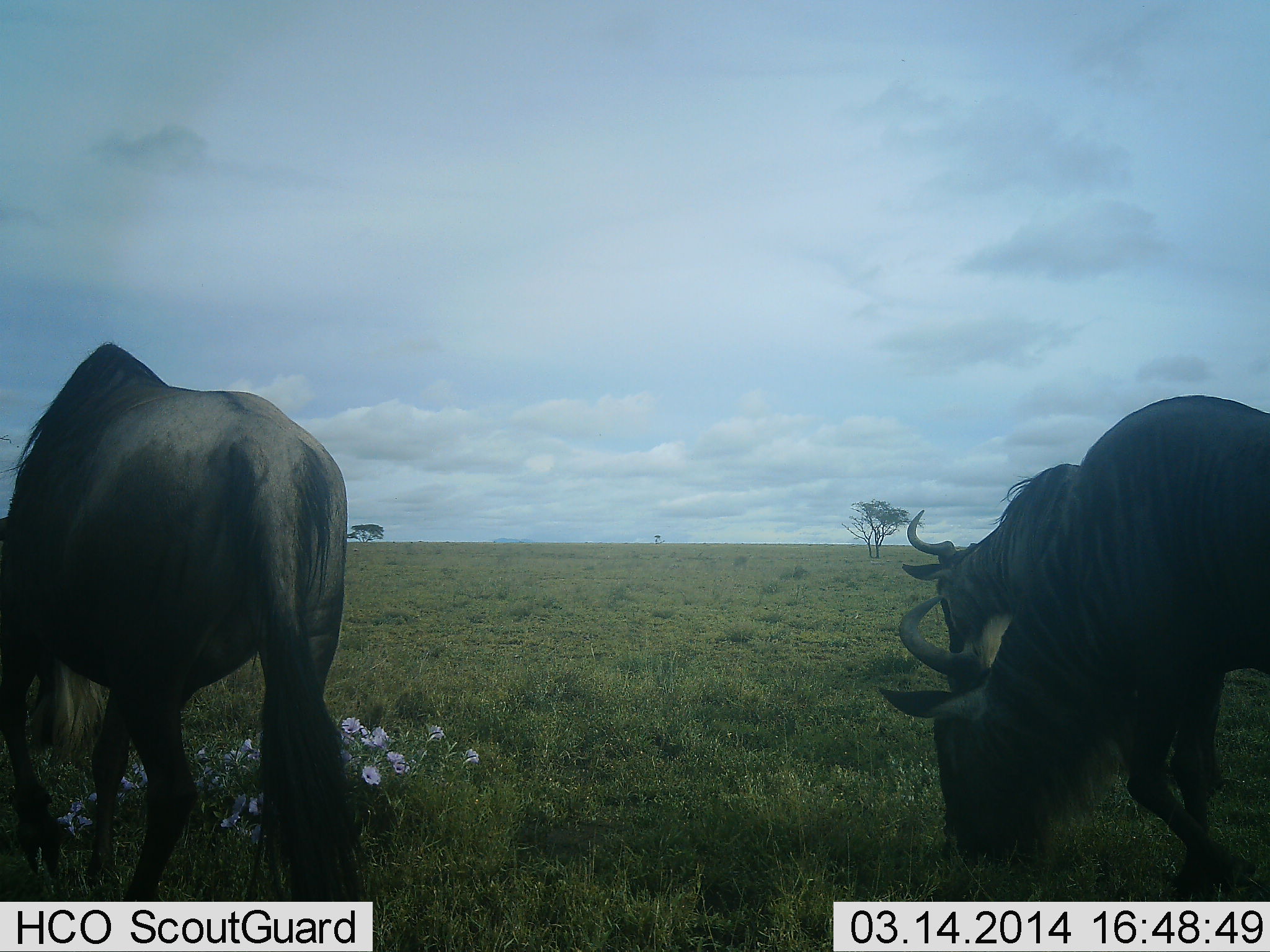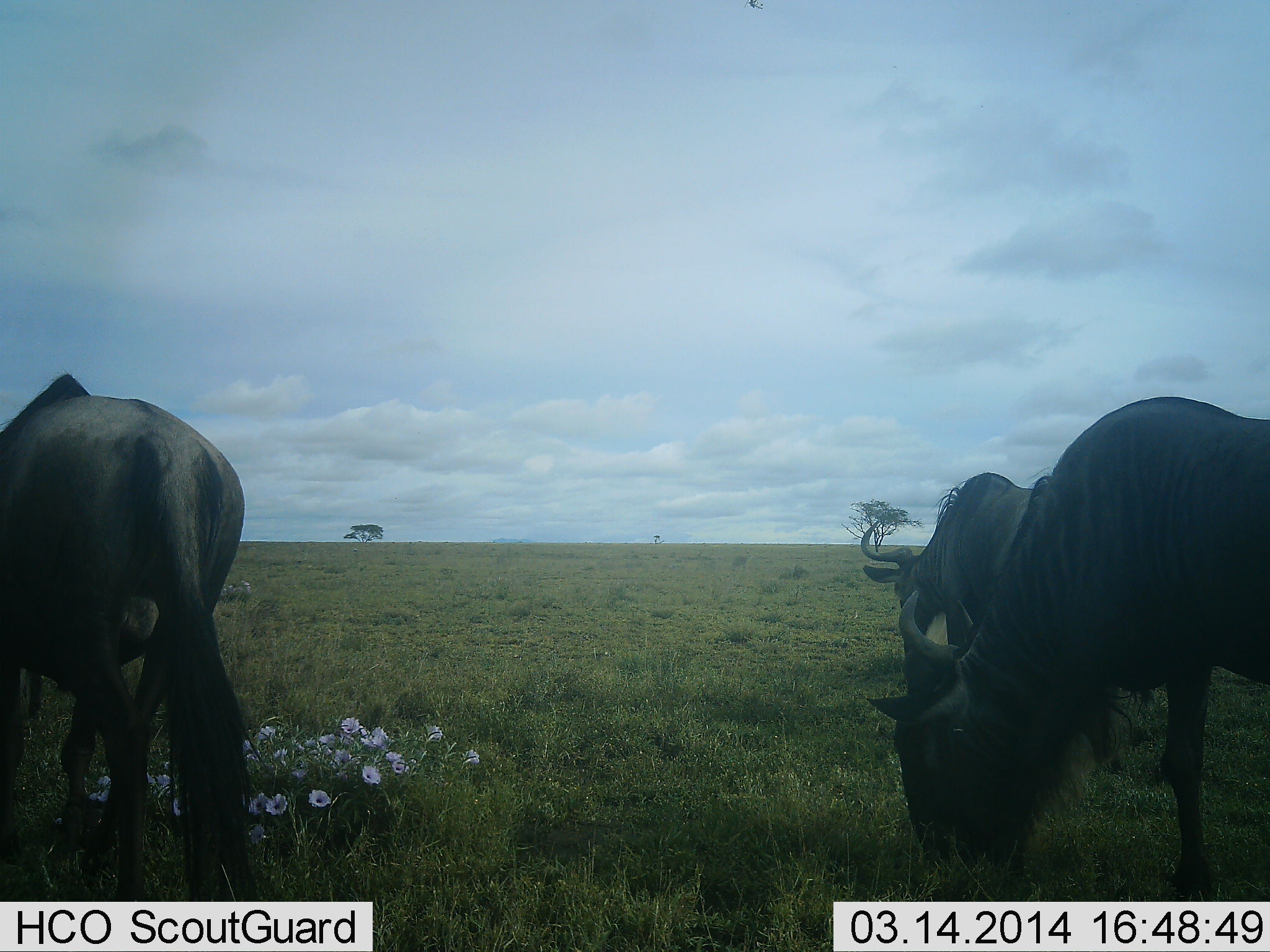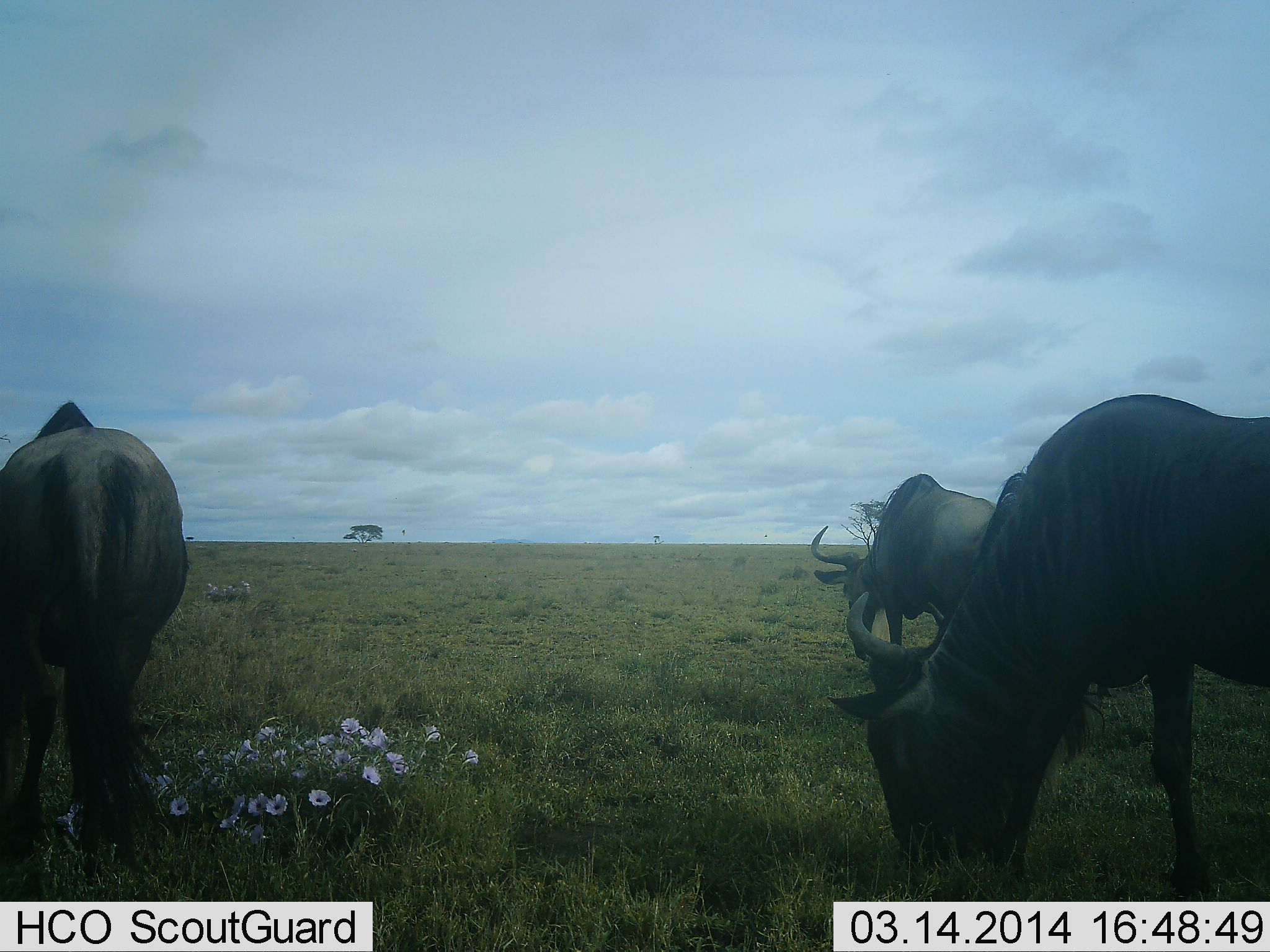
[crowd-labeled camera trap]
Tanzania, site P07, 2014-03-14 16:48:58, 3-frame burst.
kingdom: Animalia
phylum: Chordata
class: Mammalia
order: Artiodactyla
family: Bovidae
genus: Connochaetes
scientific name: Connochaetes taurinus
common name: blue wildebeest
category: wildebeest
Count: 3.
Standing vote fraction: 8%.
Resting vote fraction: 8%.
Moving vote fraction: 8%.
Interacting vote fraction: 0%.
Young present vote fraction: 0%.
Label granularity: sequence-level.